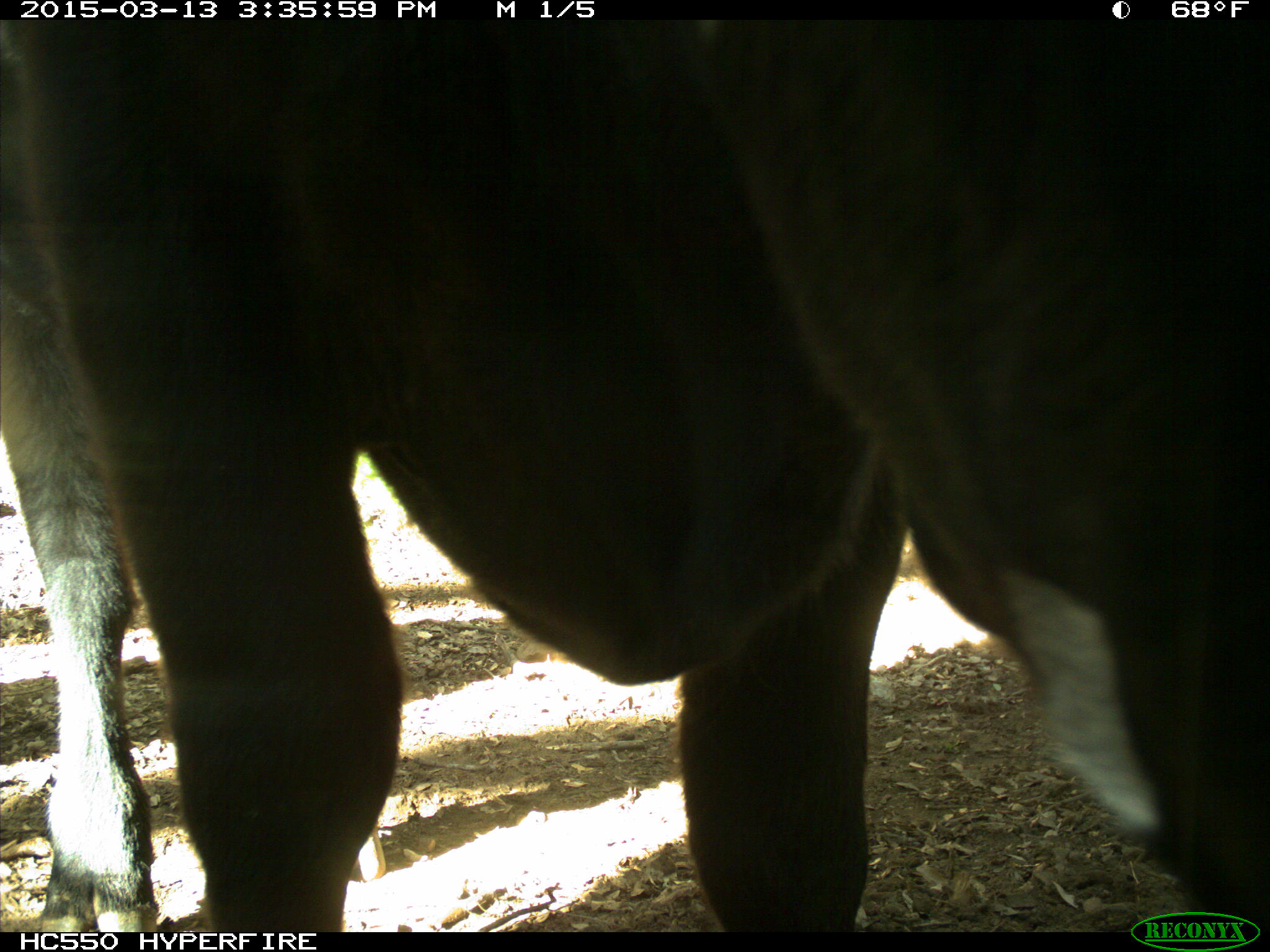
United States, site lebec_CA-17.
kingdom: Animalia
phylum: Chordata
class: Mammalia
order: Artiodactyla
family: Bovidae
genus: Bos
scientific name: Bos taurus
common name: domestic cow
Bos taurus (domestic cow).